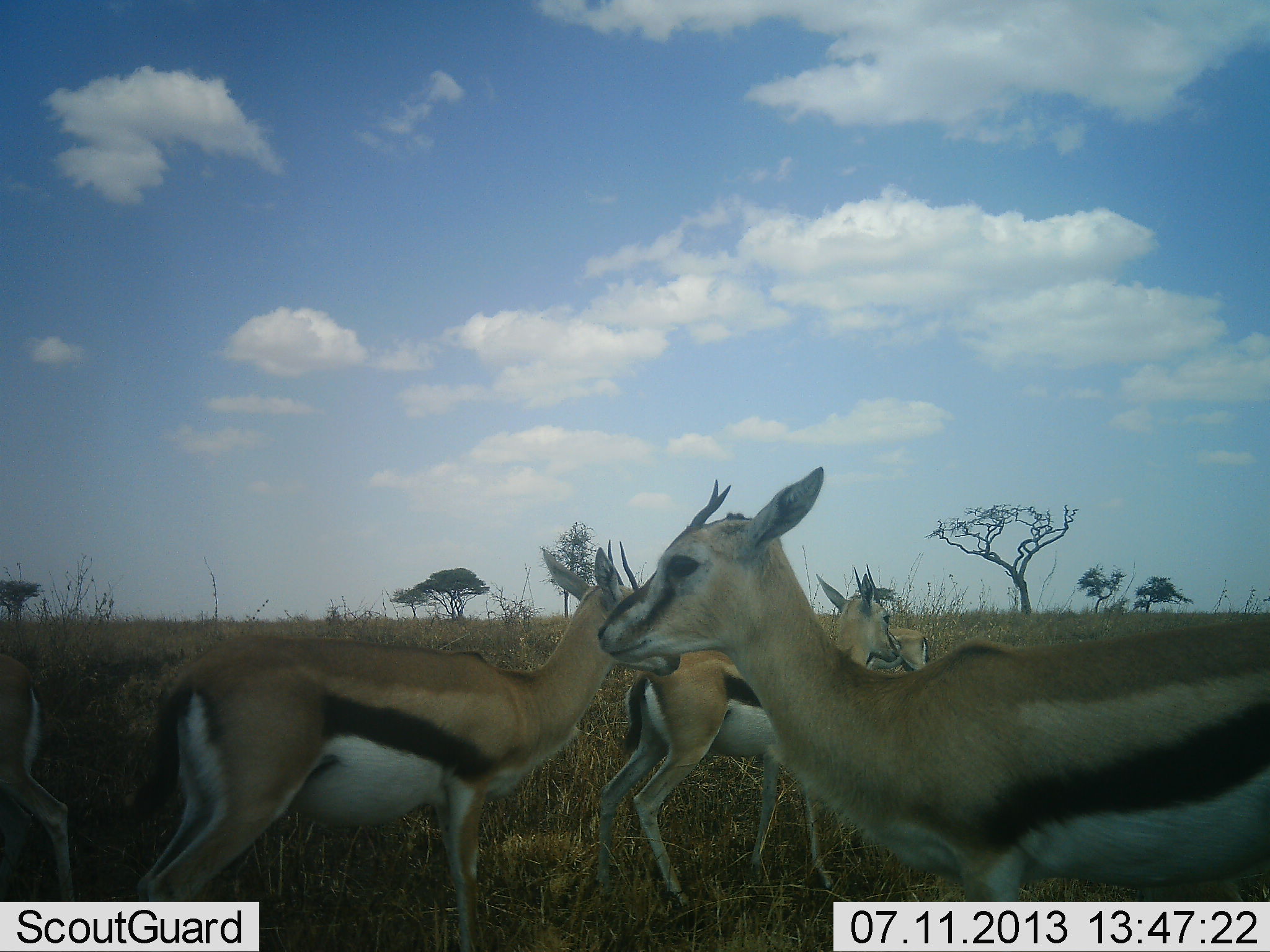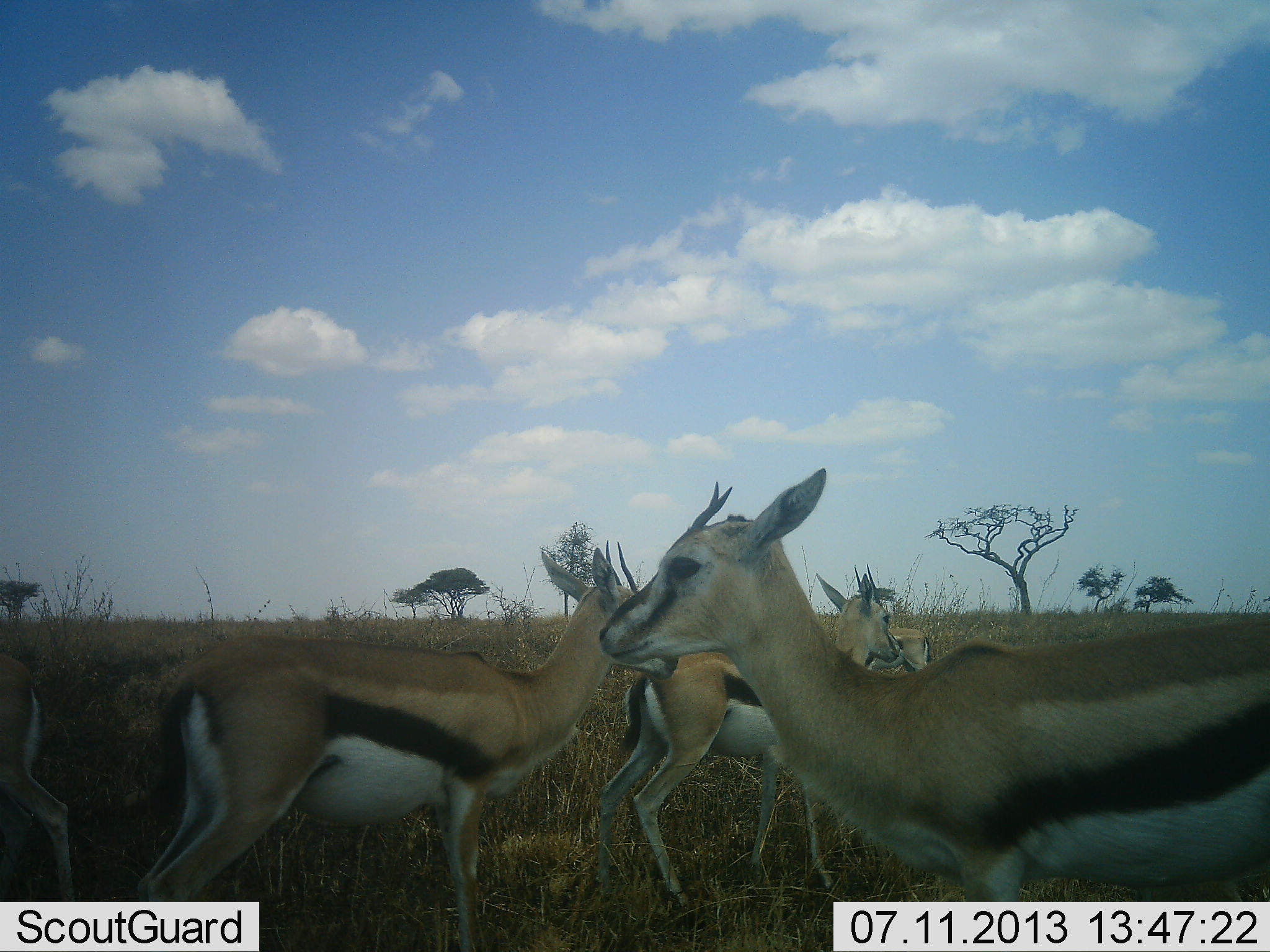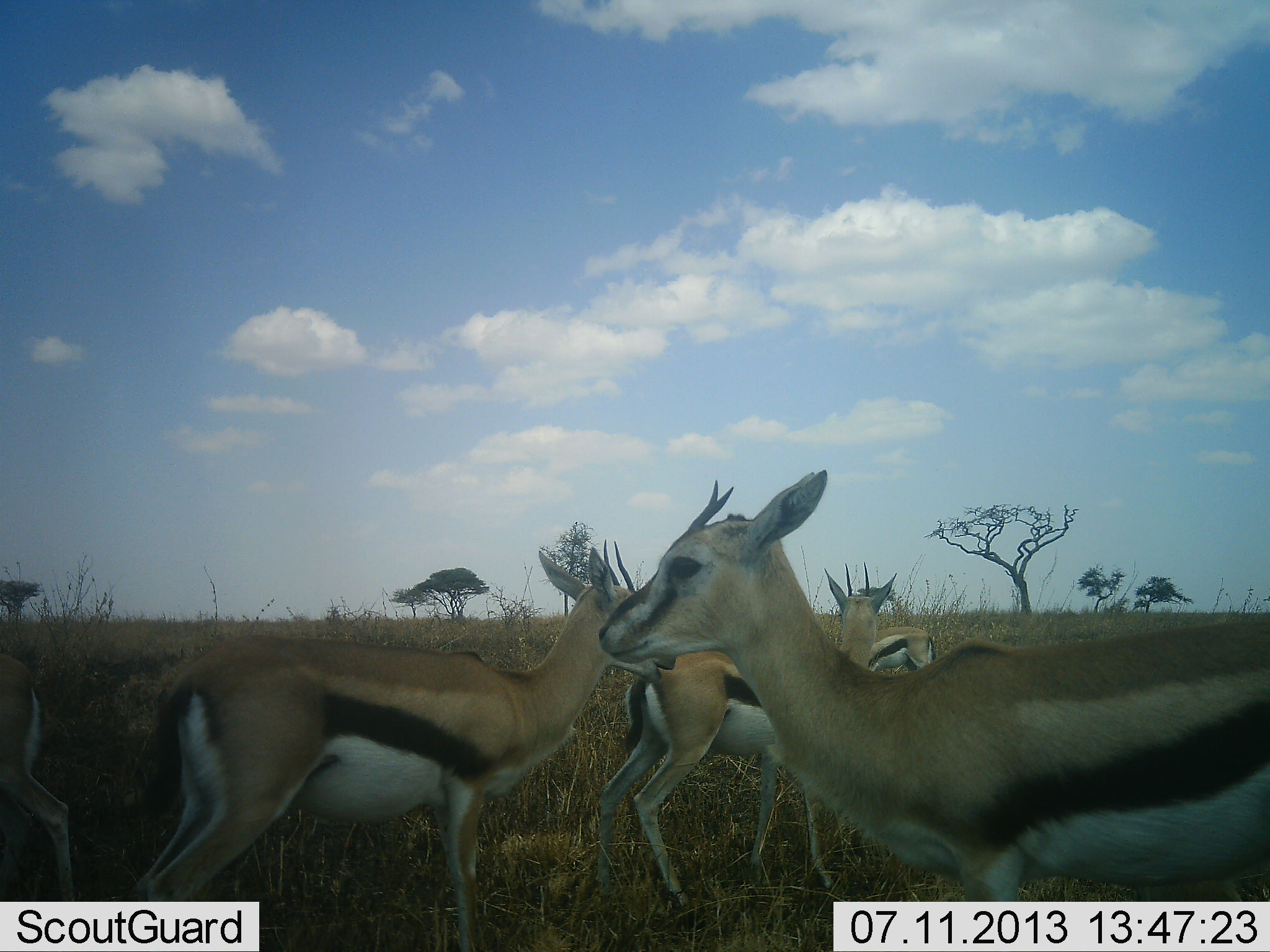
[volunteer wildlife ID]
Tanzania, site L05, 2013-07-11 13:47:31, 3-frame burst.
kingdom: Animalia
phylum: Chordata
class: Mammalia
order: Artiodactyla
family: Bovidae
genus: Eudorcas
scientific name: Eudorcas thomsonii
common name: thomson's gazelle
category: gazellethomsons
Gazellethomsons (thomson's gazelle) (Eudorcas thomsonii), count 5. Behavior (volunteer vote fractions): standing 100%, resting 8%, moving 0%, interacting 8%. Young present (vote fraction): 8%. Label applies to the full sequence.